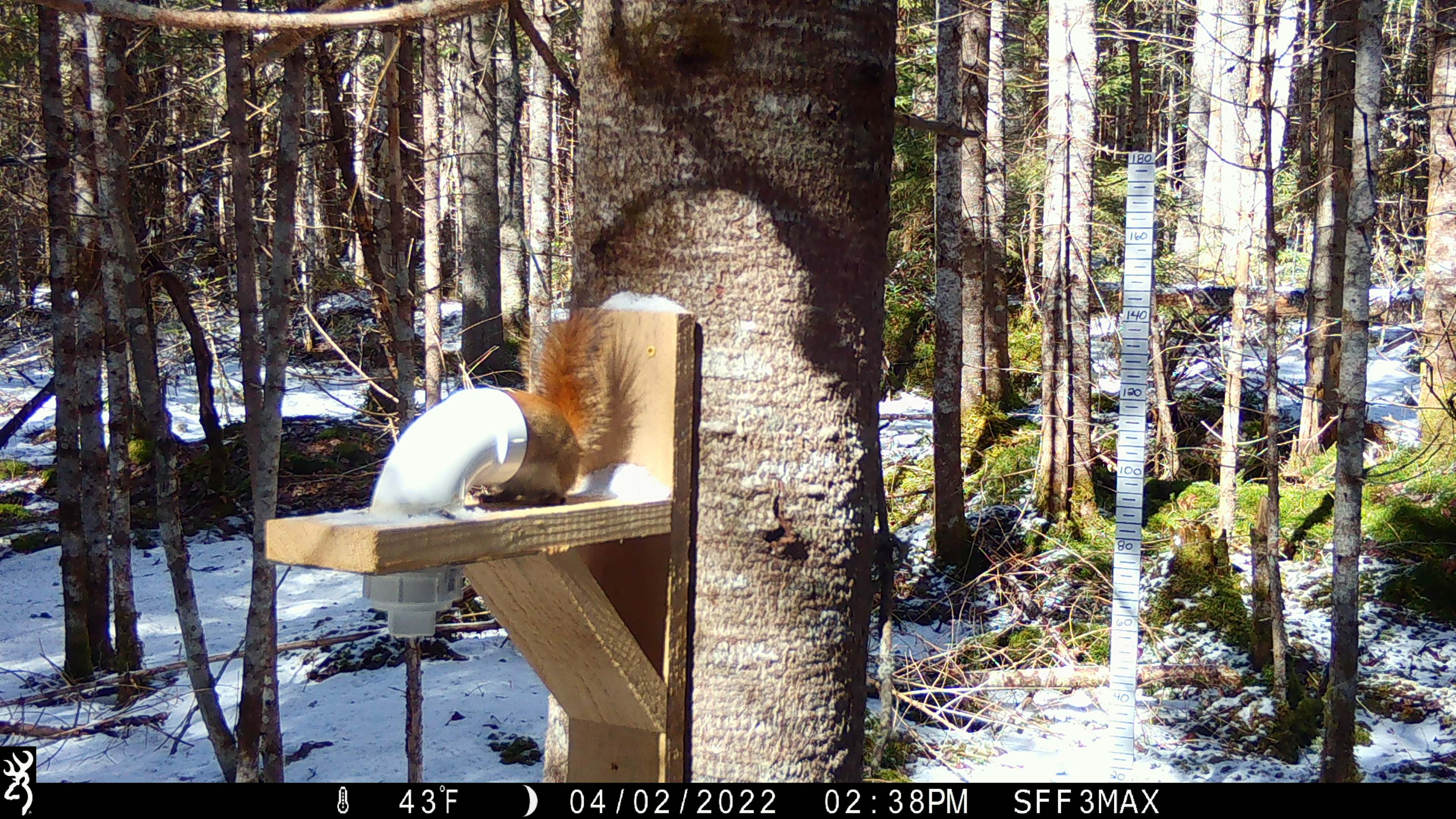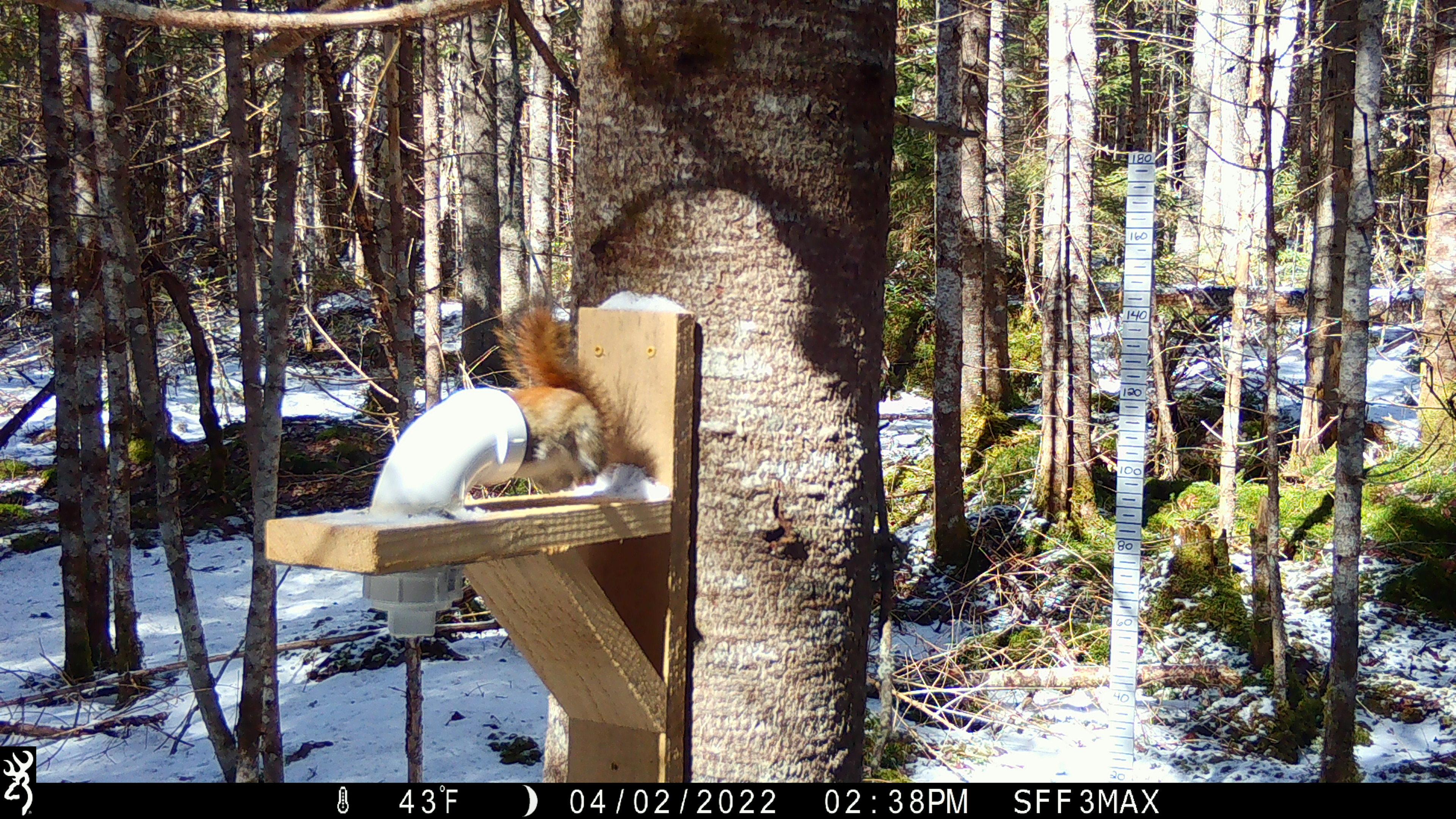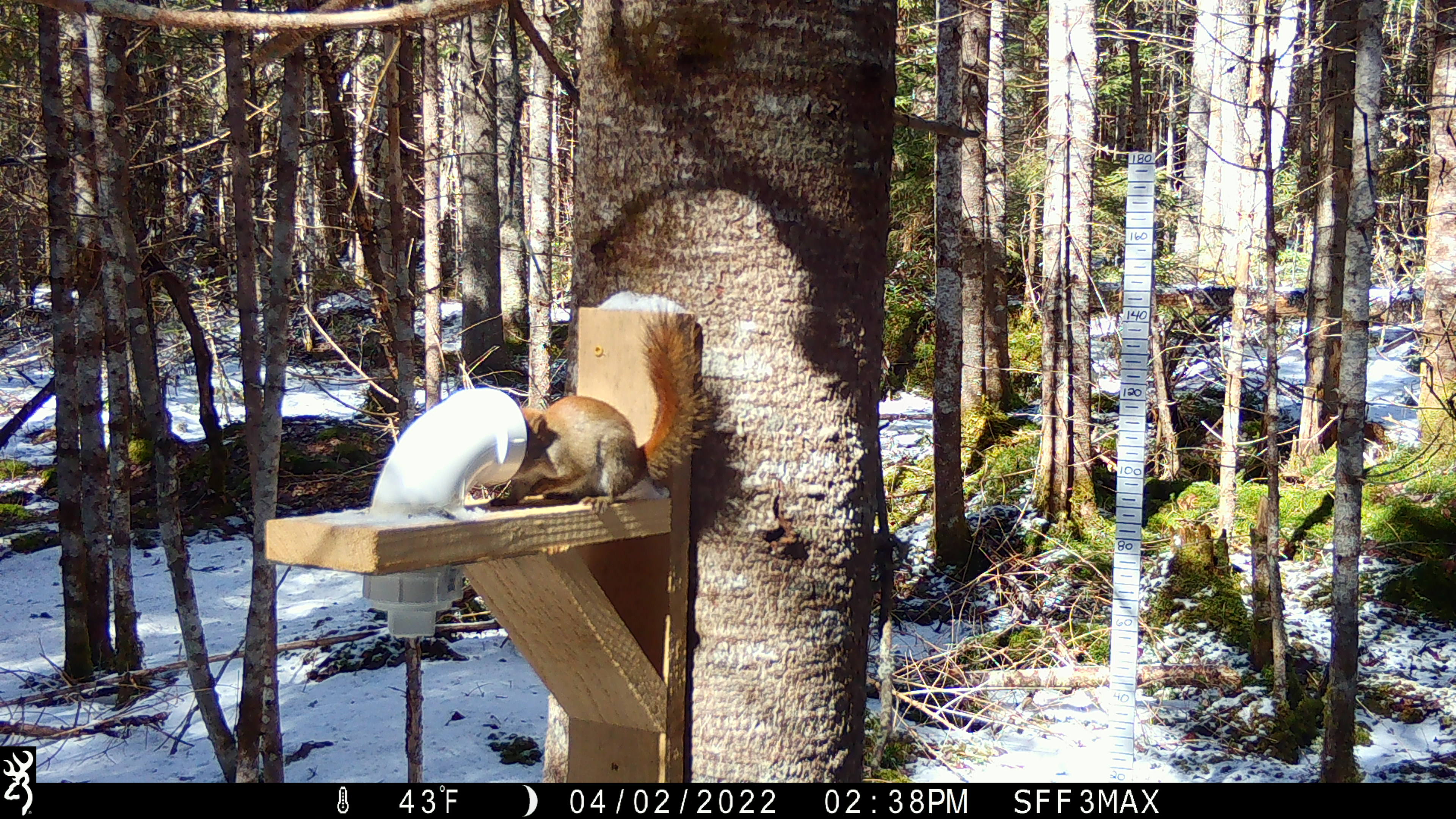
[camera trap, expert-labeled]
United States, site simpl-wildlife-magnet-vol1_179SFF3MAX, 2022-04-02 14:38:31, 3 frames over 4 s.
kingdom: Animalia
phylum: Chordata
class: Mammalia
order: Rodentia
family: Sciuridae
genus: Tamiasciurus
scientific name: Tamiasciurus hudsonicus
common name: red squirrel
Red squirrel (Tamiasciurus hudsonicus).